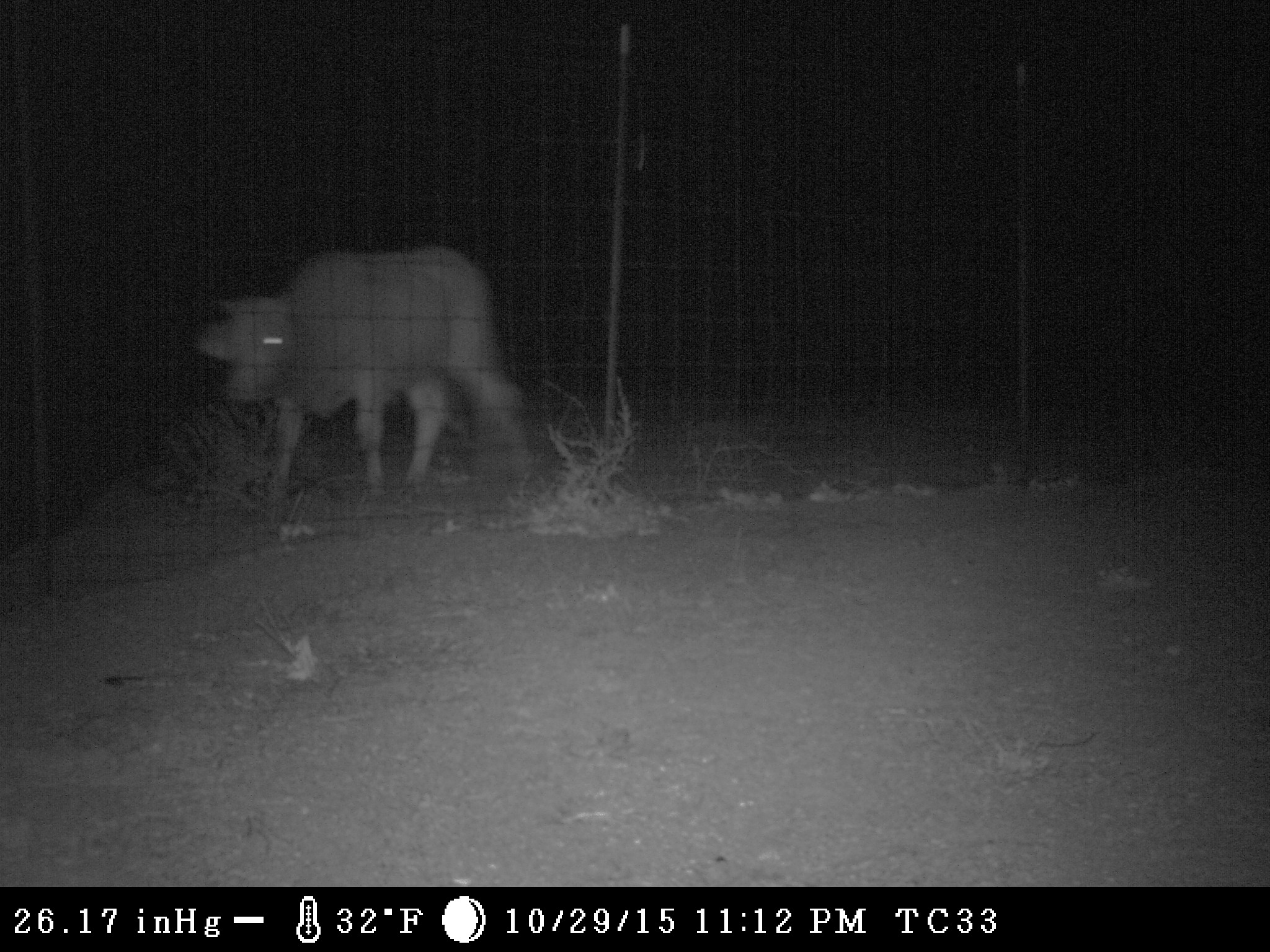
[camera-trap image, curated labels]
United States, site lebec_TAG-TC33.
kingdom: Animalia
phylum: Chordata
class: Mammalia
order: Artiodactyla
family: Bovidae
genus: Bos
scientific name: Bos taurus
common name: domestic cow